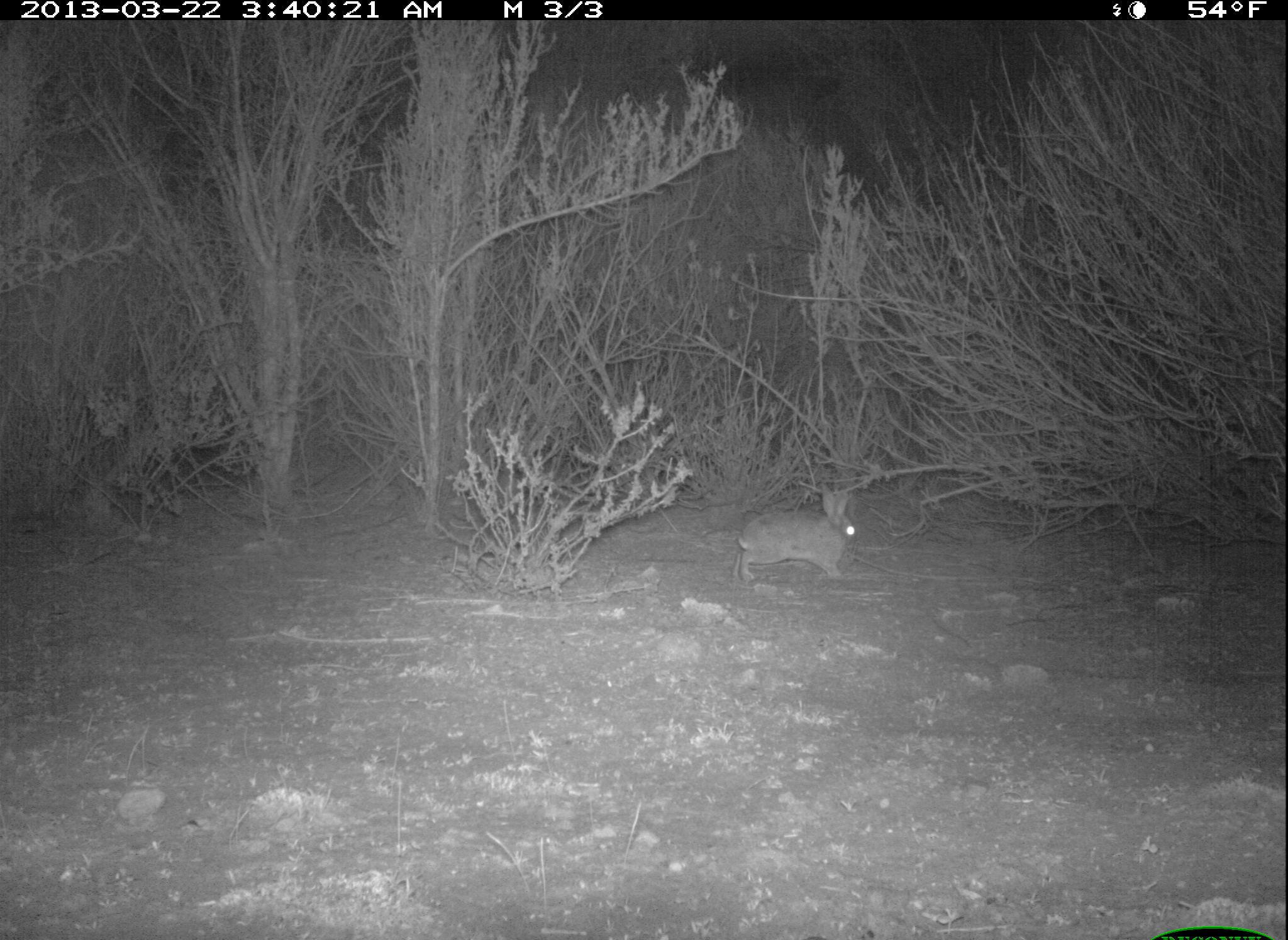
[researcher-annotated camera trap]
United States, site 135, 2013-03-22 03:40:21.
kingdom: Animalia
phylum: Chordata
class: Mammalia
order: Lagomorpha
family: Leporidae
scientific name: Leporidae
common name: rabbits and hares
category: rabbit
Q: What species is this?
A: Rabbit (rabbits and hares) (Leporidae).